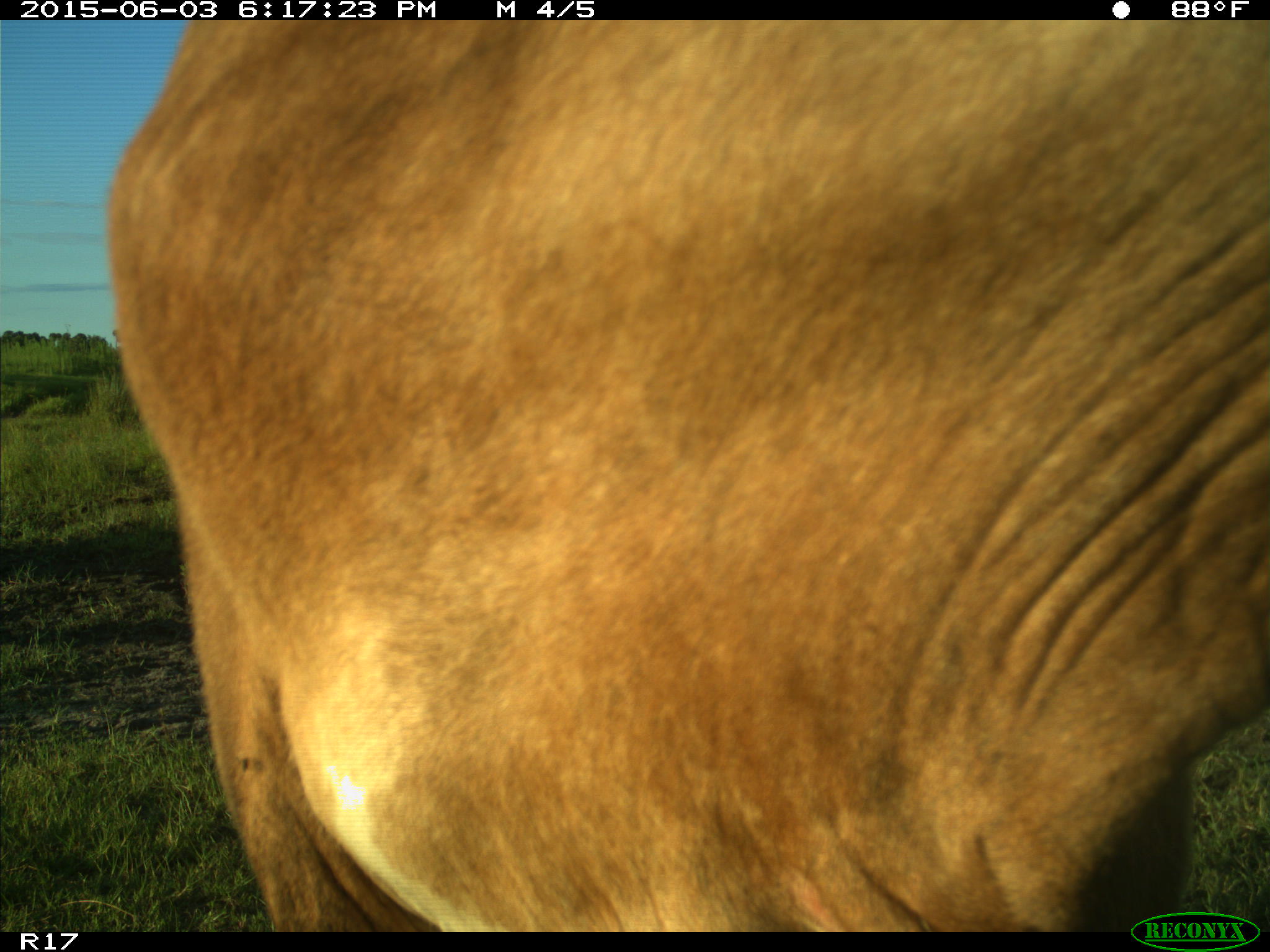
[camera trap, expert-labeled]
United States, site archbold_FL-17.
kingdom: Animalia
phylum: Chordata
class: Mammalia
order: Artiodactyla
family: Bovidae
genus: Bos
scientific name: Bos taurus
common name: domestic cow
Bos taurus (domestic cow).